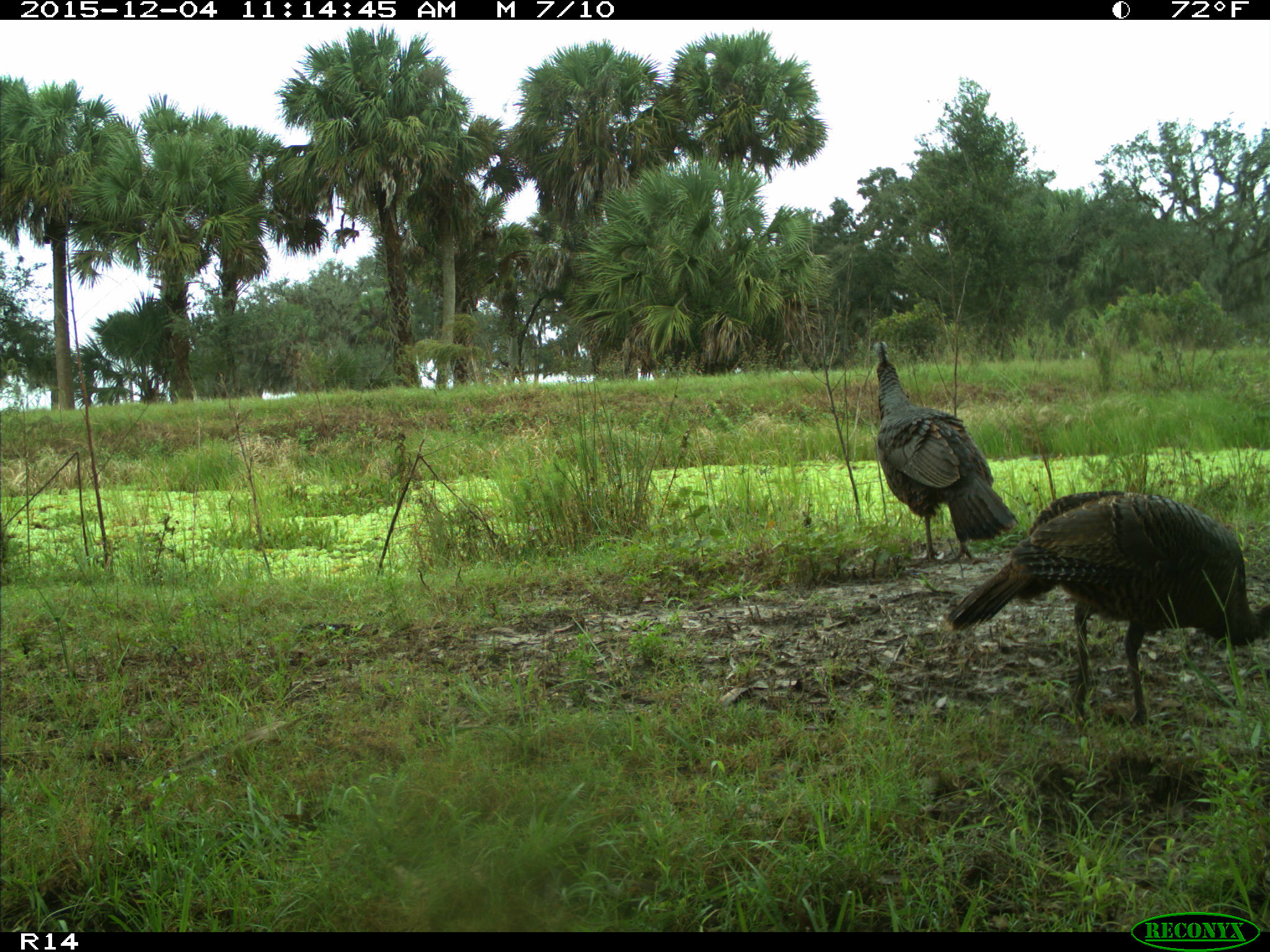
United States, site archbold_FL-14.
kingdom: Animalia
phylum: Chordata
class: Aves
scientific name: Aves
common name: birds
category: unidentified bird